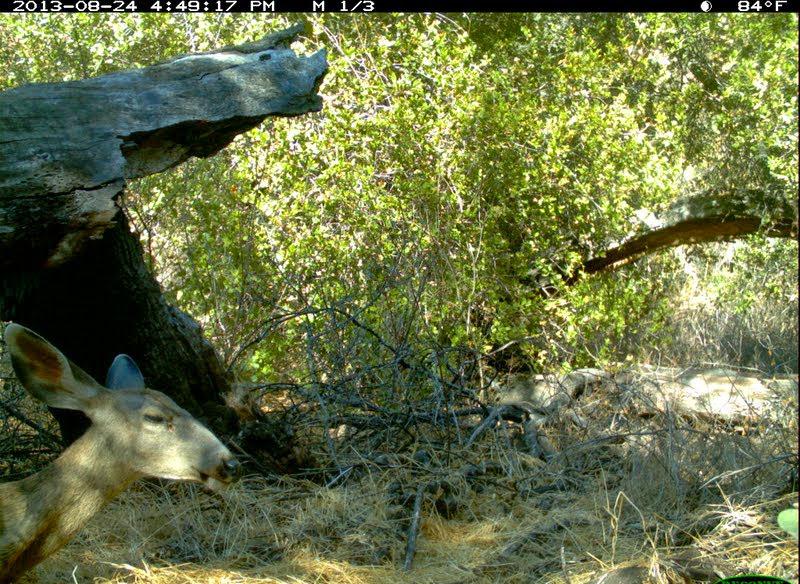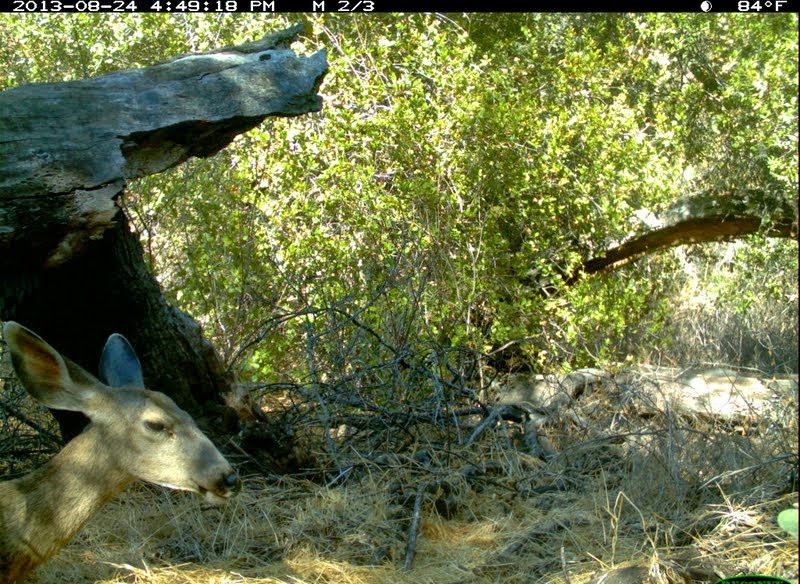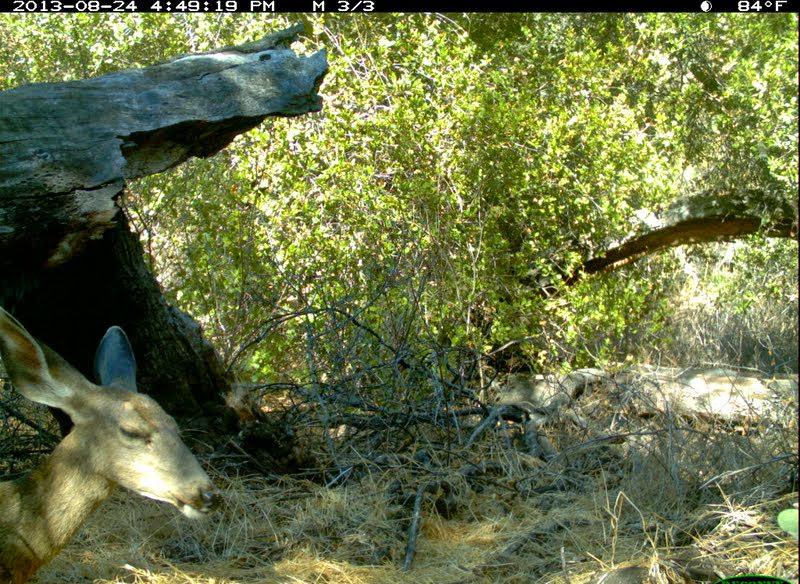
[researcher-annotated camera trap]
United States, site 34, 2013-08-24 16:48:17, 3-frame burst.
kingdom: Animalia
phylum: Chordata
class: Mammalia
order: Artiodactyla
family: Cervidae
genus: Odocoileus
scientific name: Odocoileus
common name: deer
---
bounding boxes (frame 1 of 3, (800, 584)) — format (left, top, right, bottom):
deer: (0, 321, 245, 584)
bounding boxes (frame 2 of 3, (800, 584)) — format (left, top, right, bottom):
deer: (1, 320, 243, 584)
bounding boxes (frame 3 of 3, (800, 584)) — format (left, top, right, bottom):
deer: (0, 307, 224, 584)